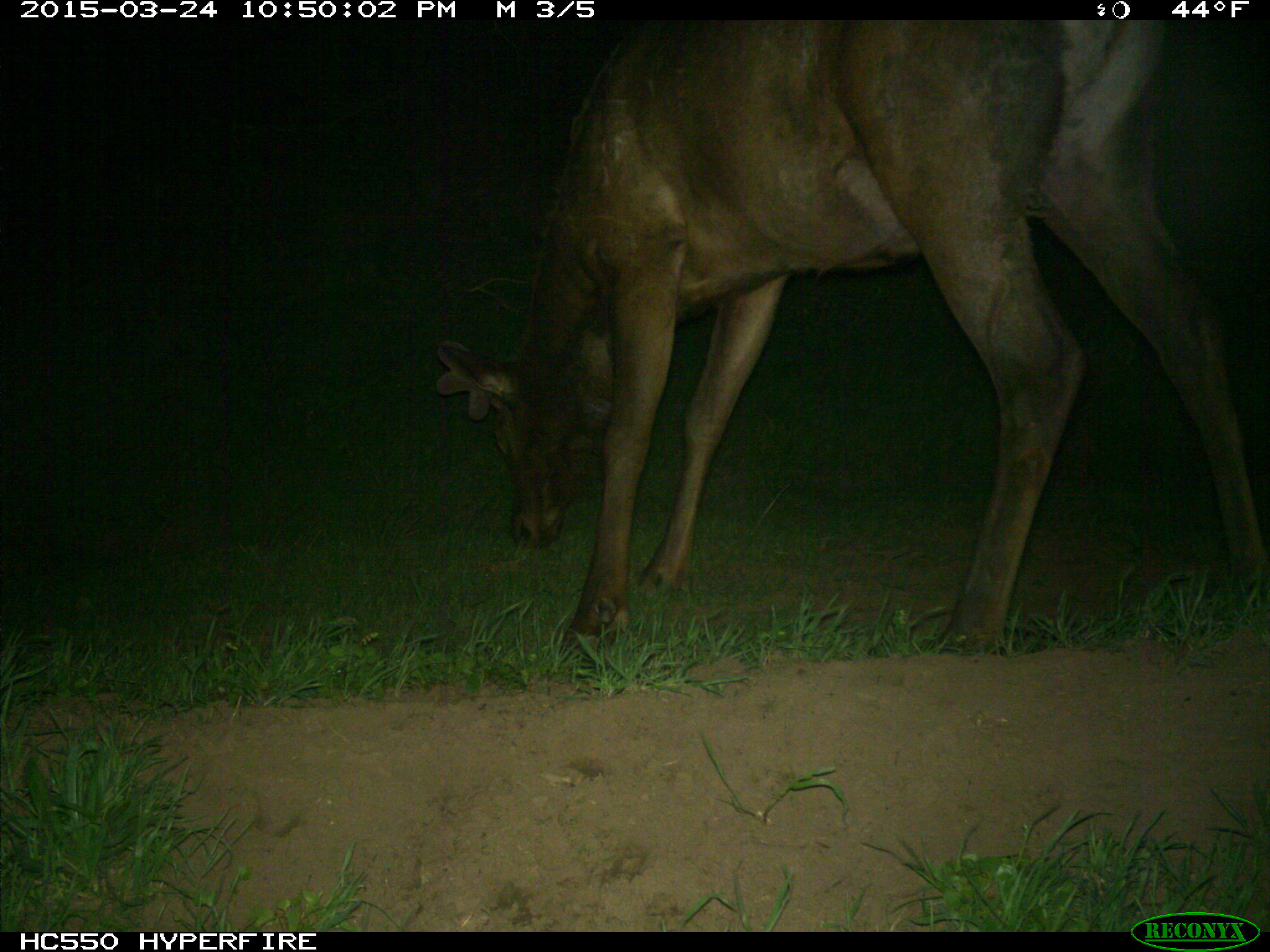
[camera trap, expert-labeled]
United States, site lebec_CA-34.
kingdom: Animalia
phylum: Chordata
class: Mammalia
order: Artiodactyla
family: Cervidae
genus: Cervus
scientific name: Cervus canadensis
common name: elk